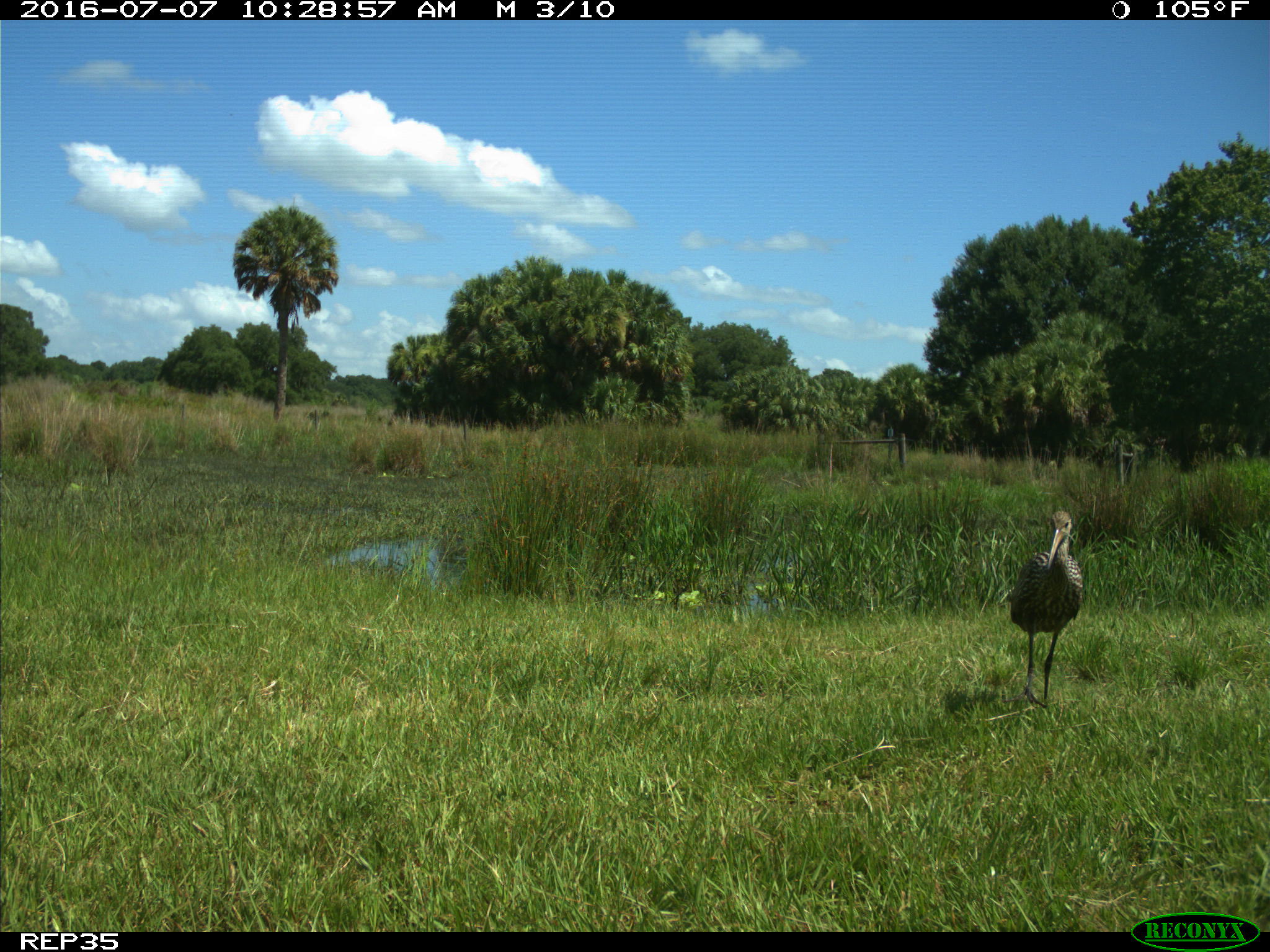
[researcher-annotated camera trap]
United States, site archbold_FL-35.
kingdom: Animalia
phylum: Chordata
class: Aves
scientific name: Aves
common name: birds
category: unidentified bird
Unidentified bird (birds) (Aves).